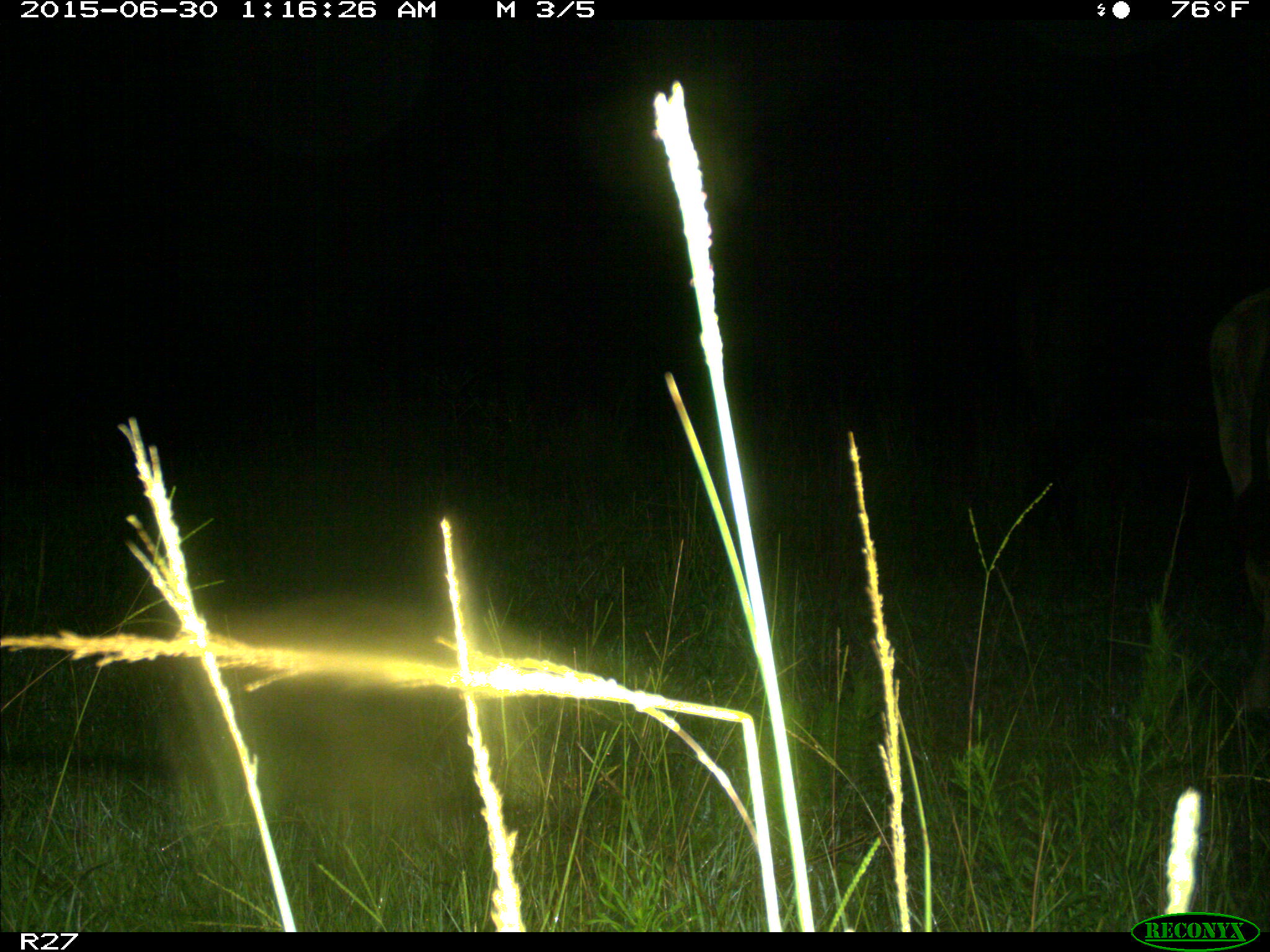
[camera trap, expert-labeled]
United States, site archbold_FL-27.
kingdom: Animalia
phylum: Chordata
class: Mammalia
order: Artiodactyla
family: Bovidae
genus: Bos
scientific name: Bos taurus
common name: domestic cow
Bos taurus (domestic cow).